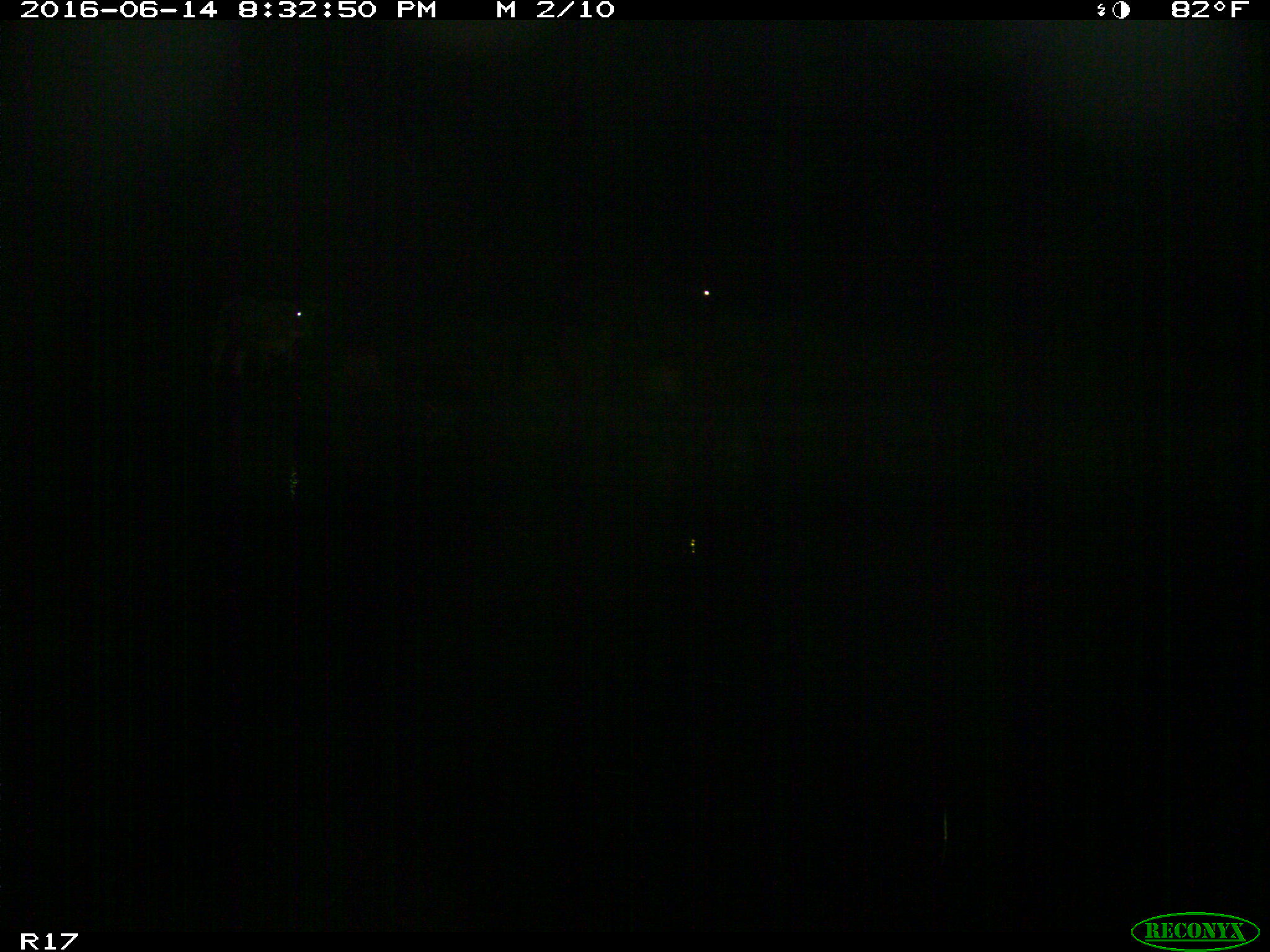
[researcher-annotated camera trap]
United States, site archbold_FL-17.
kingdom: Animalia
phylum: Chordata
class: Mammalia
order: Artiodactyla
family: Bovidae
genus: Bos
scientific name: Bos taurus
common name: domestic cow